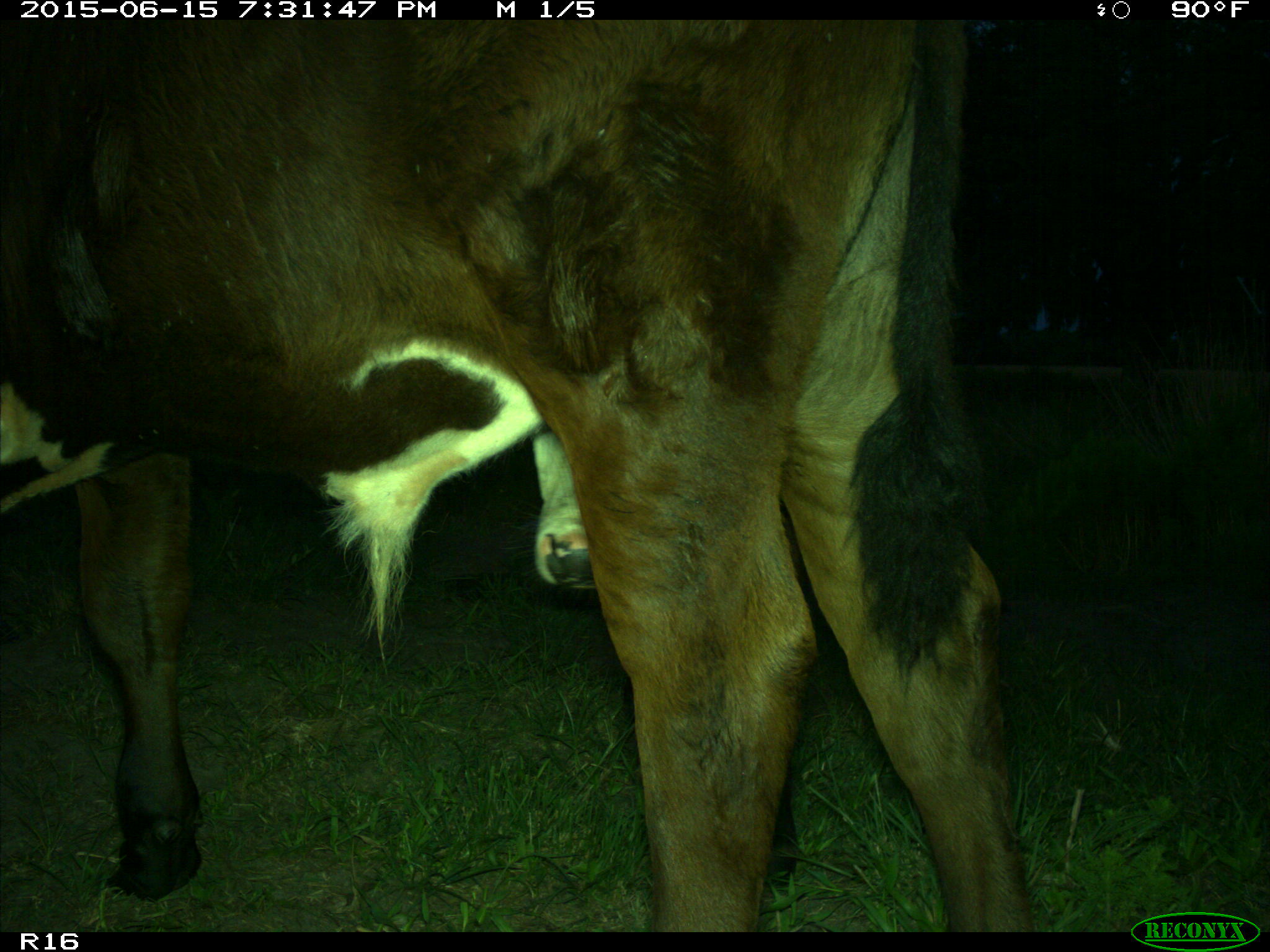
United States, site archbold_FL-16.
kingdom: Animalia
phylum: Chordata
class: Mammalia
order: Artiodactyla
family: Bovidae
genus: Bos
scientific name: Bos taurus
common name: domestic cow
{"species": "Bos taurus (domestic cow)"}